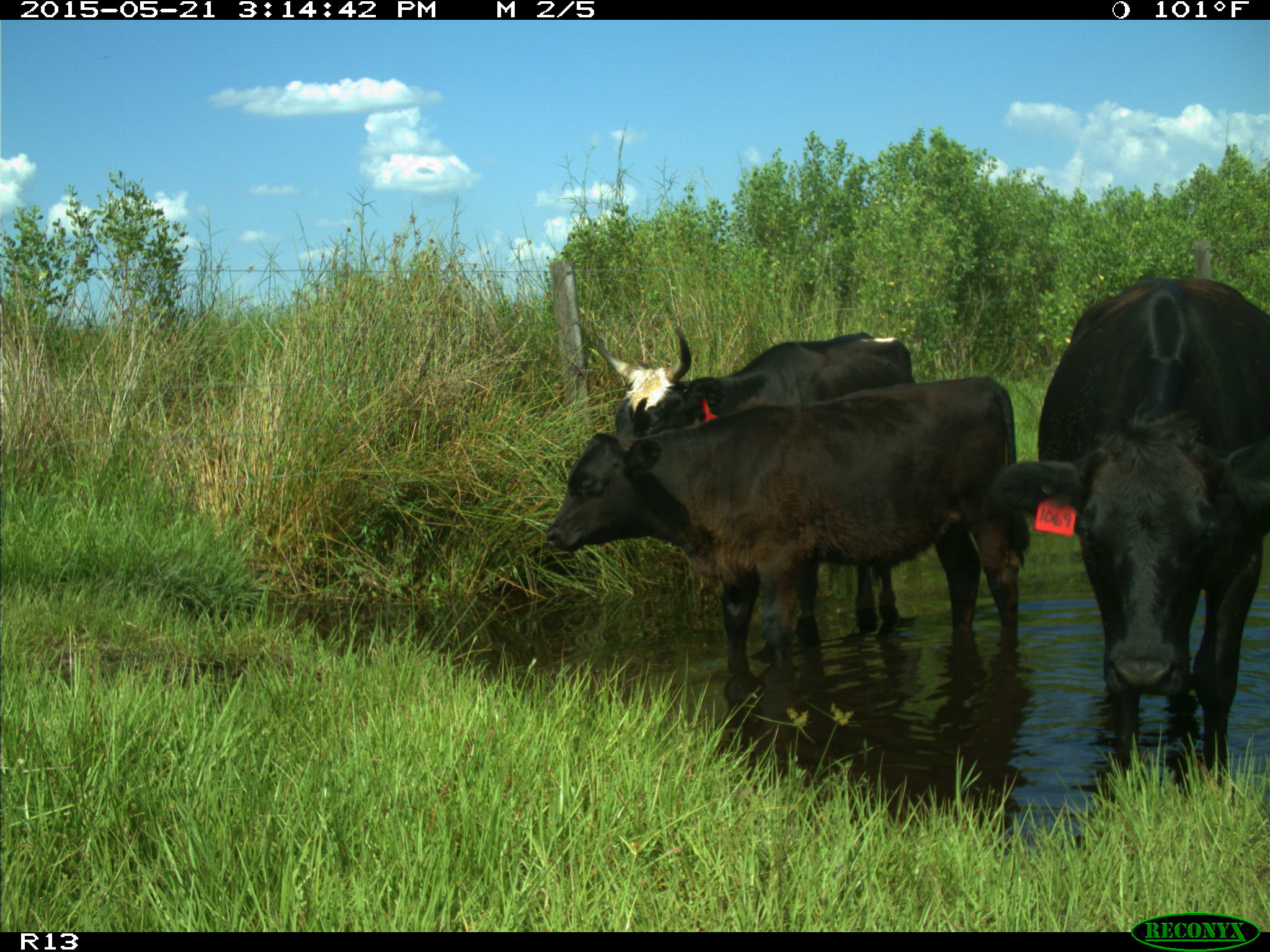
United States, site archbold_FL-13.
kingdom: Animalia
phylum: Chordata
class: Mammalia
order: Artiodactyla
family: Bovidae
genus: Bos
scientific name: Bos taurus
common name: domestic cow